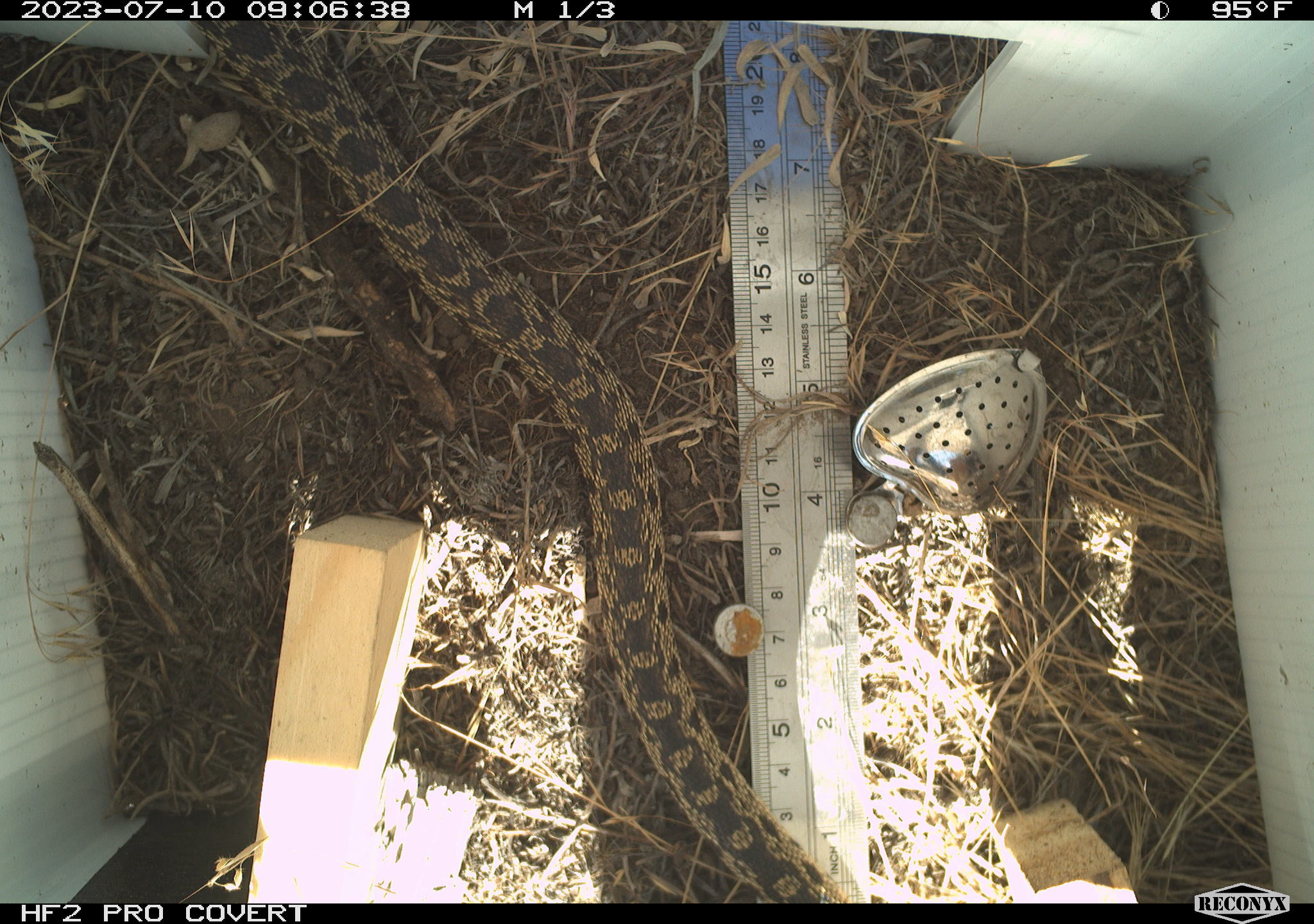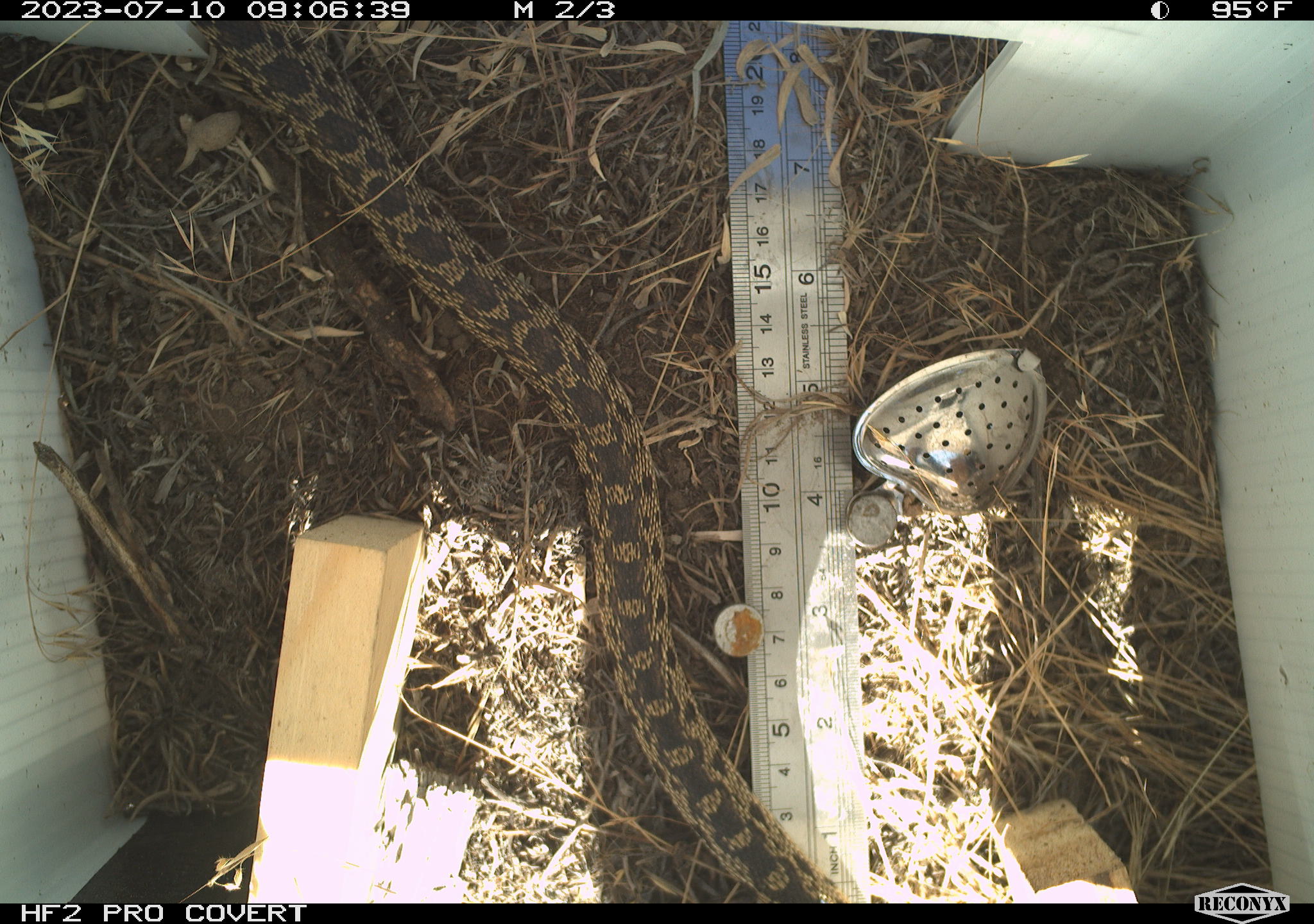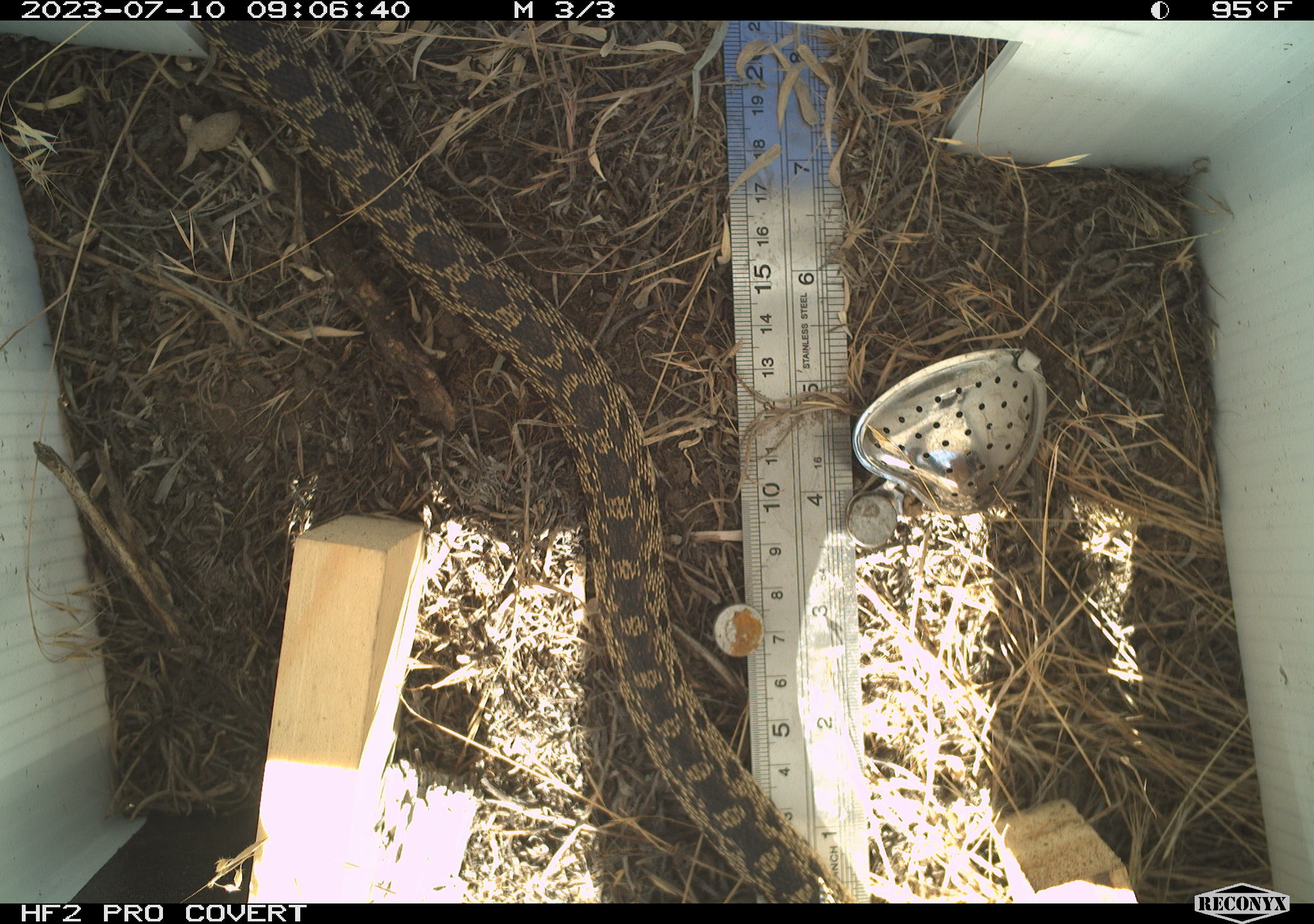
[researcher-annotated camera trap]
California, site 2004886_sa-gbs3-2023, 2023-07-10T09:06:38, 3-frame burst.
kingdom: Animalia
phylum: Chordata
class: Reptilia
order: Squamata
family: Colubridae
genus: Pituophis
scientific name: Pituophis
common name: bullsnakes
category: pituophis species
Pituophis species (bullsnakes) (Pituophis).